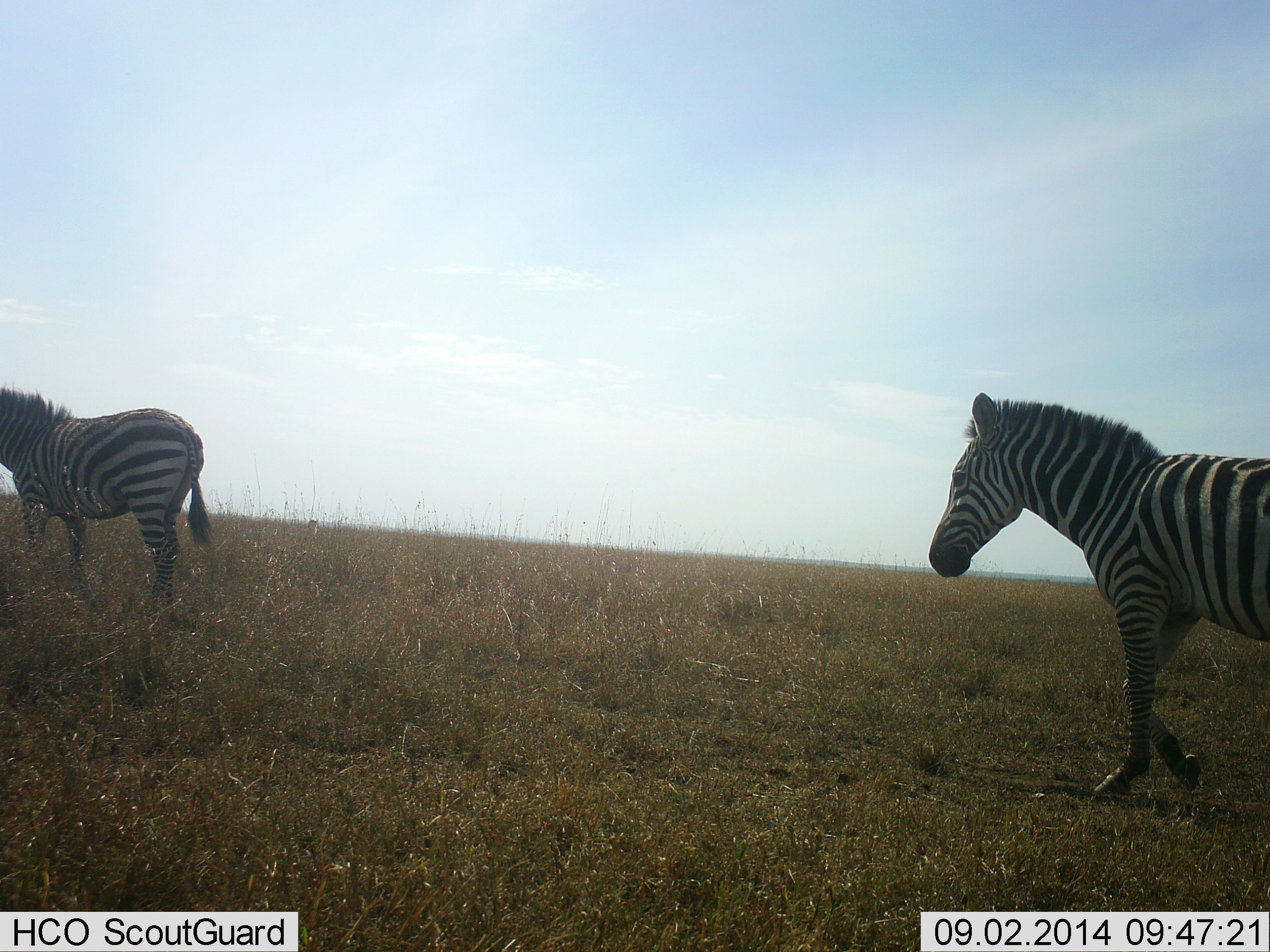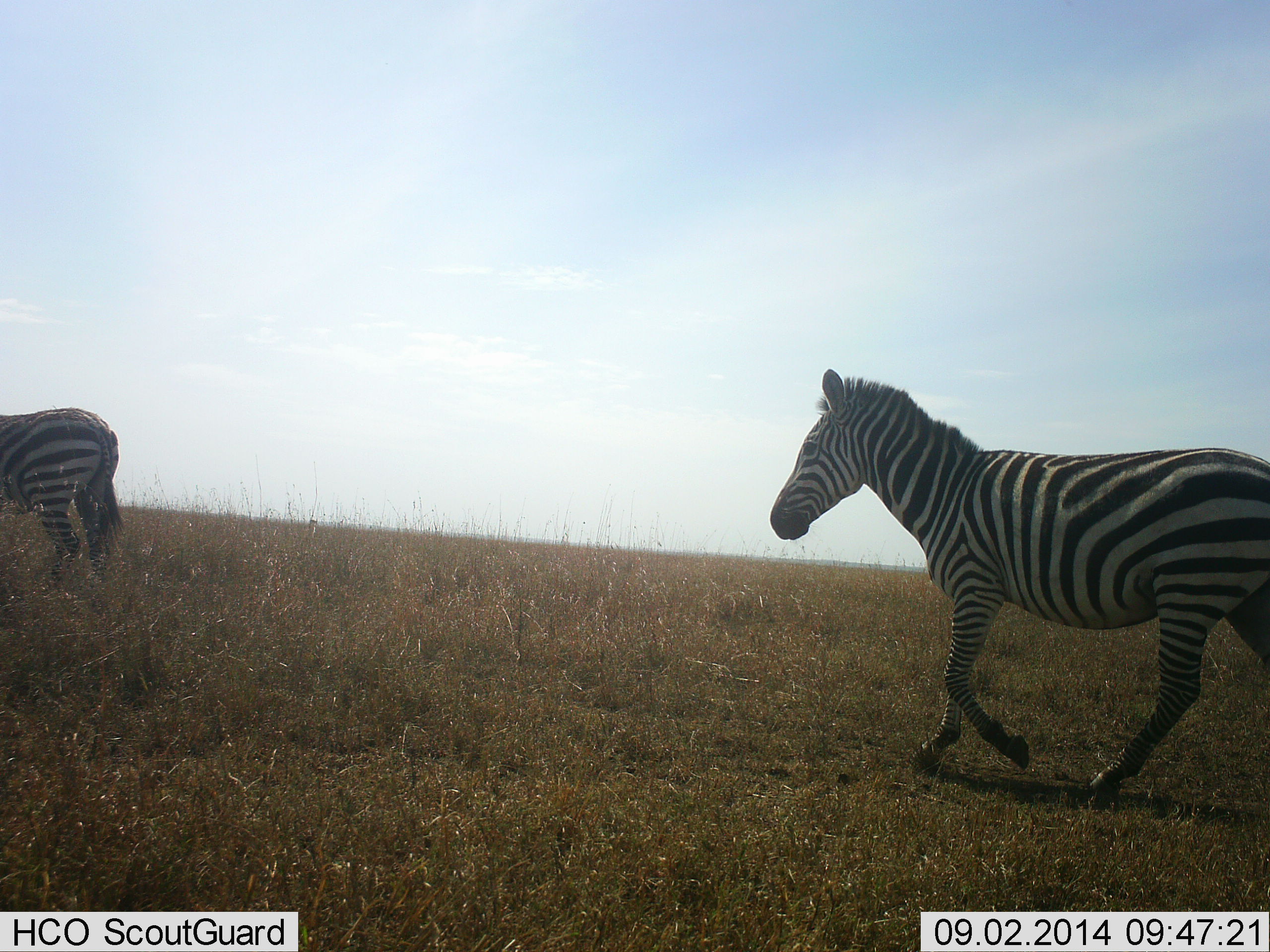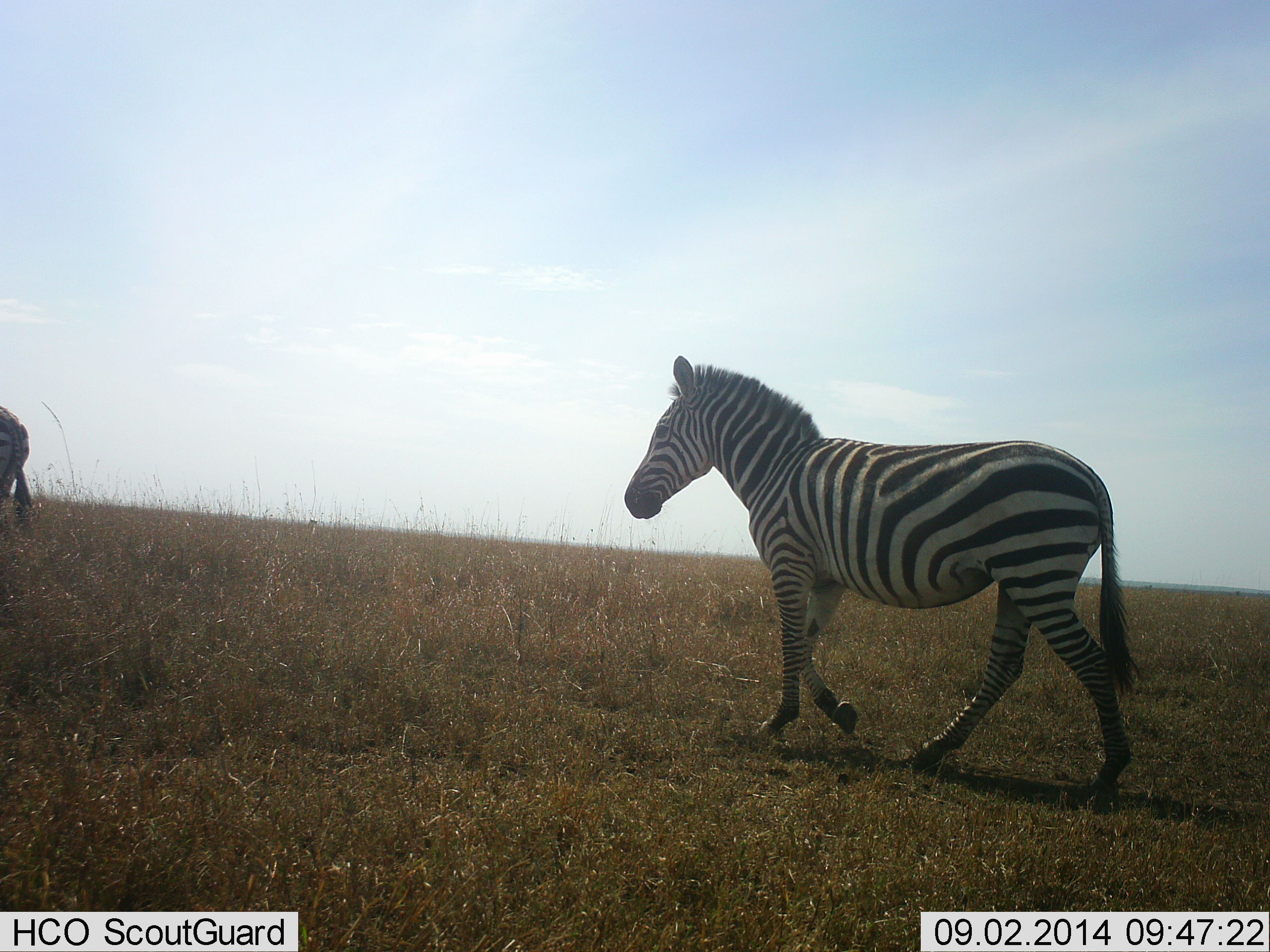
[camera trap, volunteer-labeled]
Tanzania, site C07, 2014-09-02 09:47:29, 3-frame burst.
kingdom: Animalia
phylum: Chordata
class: Mammalia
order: Perissodactyla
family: Equidae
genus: Equus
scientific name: Equus quagga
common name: plains zebra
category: zebra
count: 2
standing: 0%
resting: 0%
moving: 100%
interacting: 0%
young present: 0%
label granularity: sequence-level